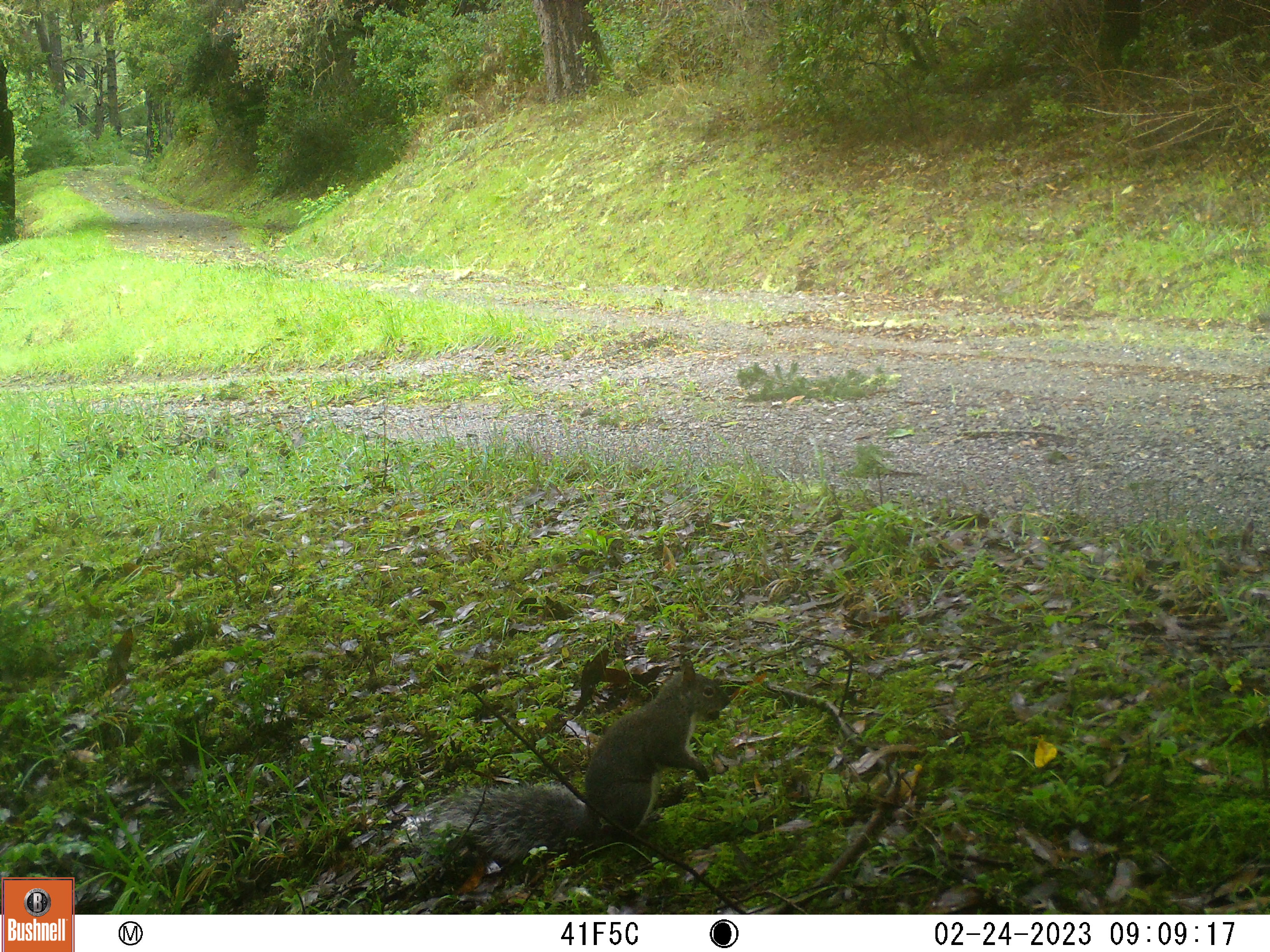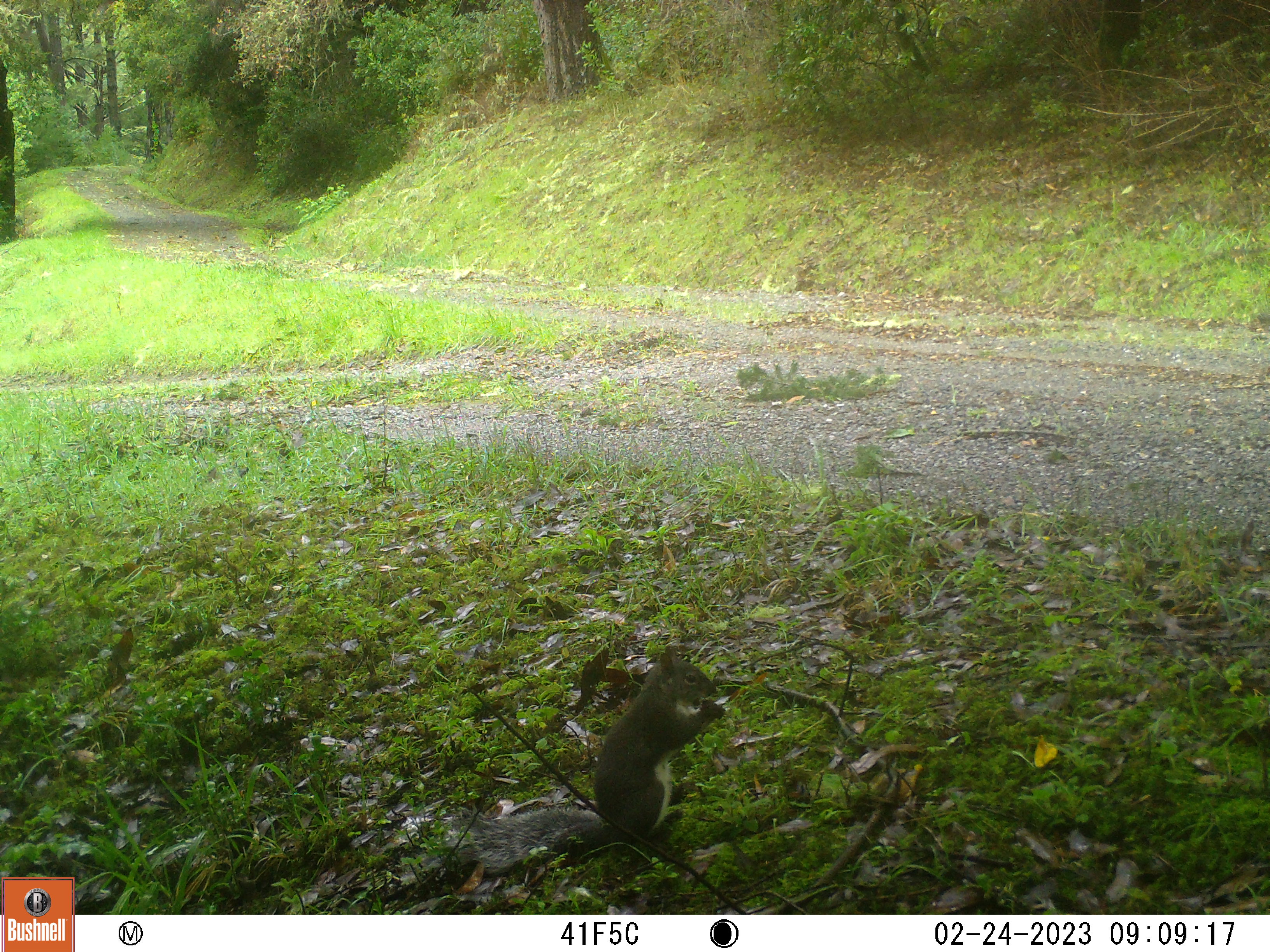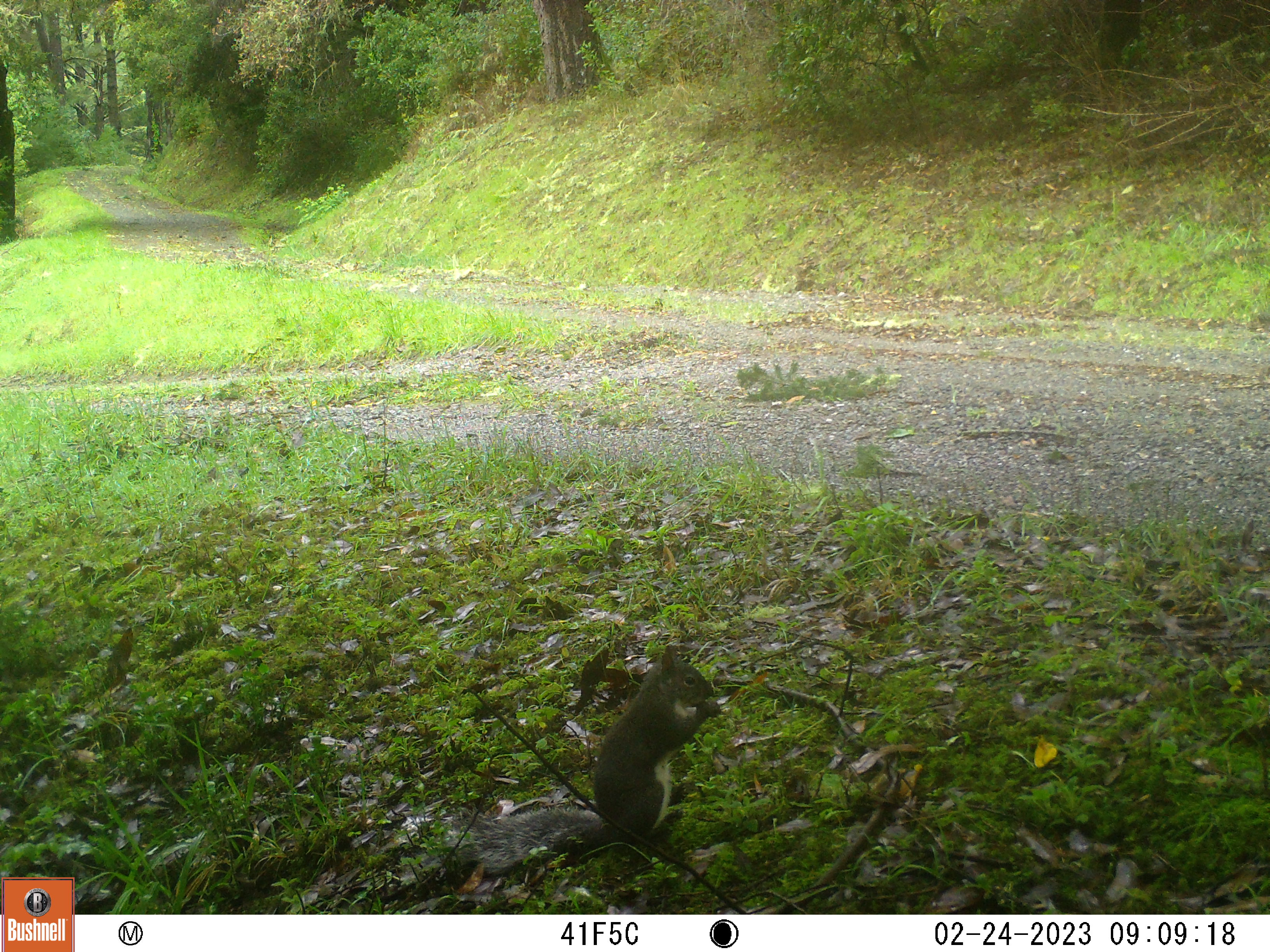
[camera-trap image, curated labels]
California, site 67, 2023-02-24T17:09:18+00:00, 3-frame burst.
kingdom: Animalia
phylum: Chordata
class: Mammalia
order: Rodentia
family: Sciuridae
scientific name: Sciuridae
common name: squirrel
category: unknown squirrel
Unknown squirrel (squirrel) (Sciuridae).